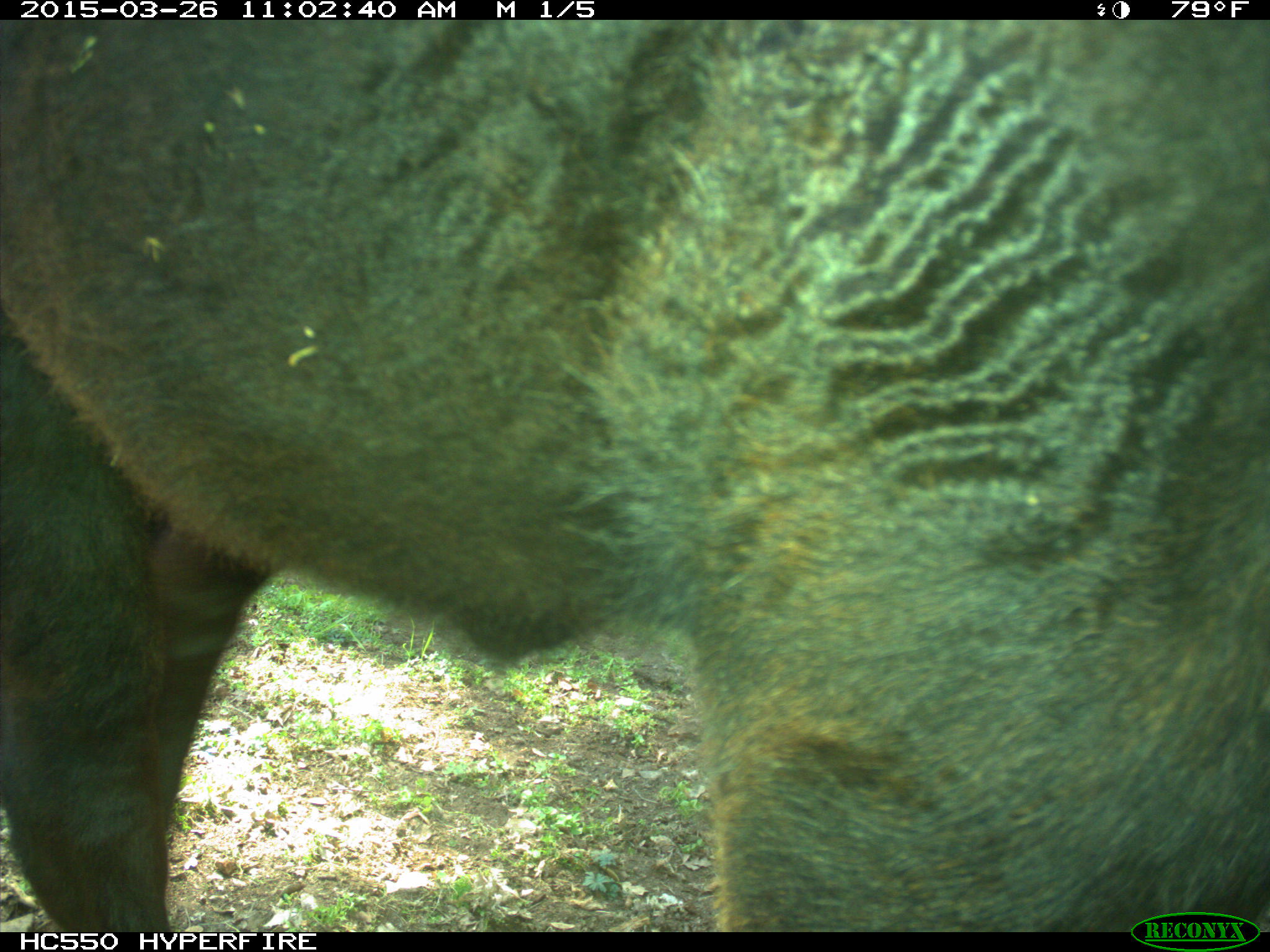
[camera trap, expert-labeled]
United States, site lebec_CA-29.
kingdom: Animalia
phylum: Chordata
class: Mammalia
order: Artiodactyla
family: Bovidae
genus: Bos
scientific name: Bos taurus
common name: domestic cow